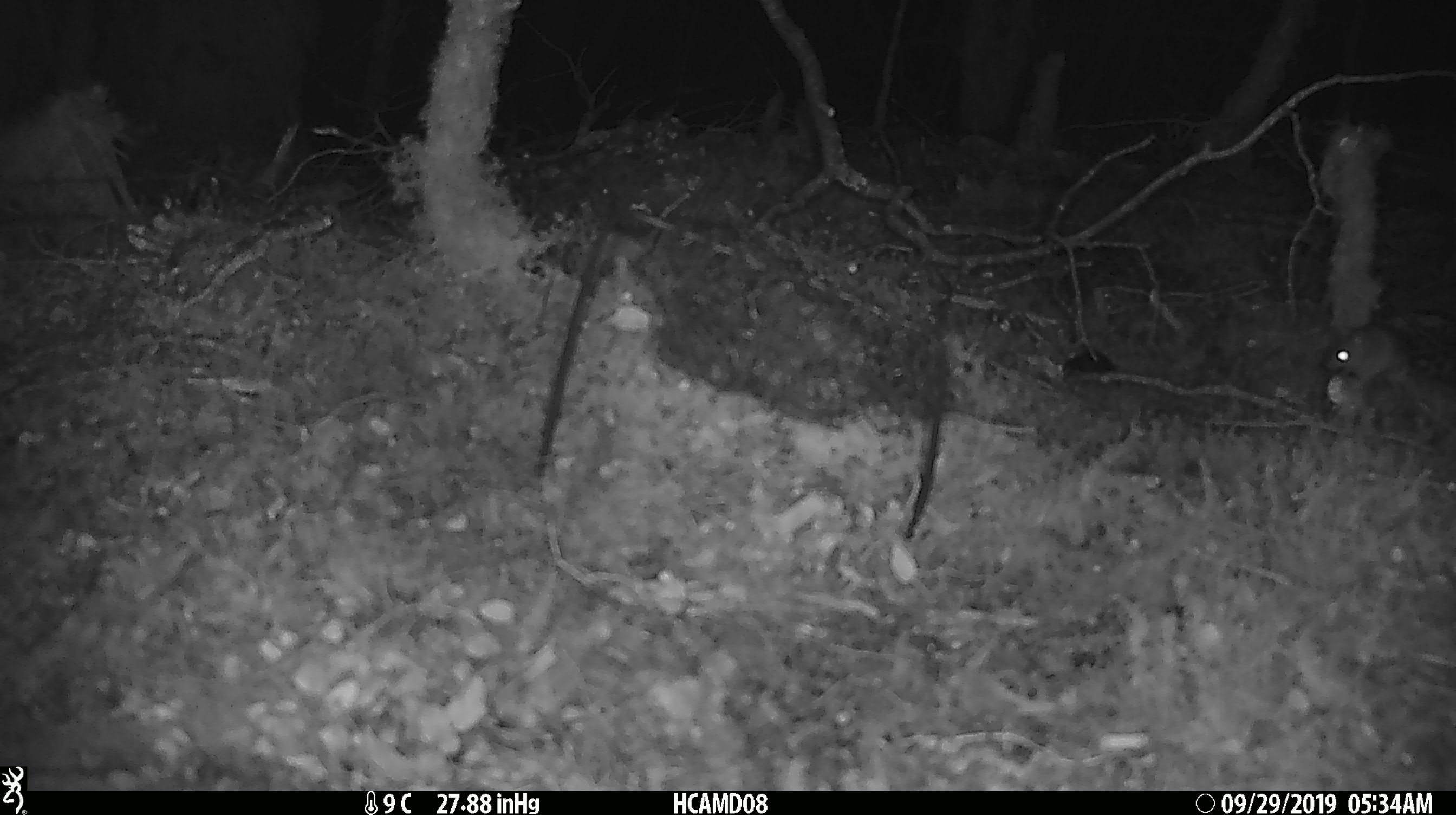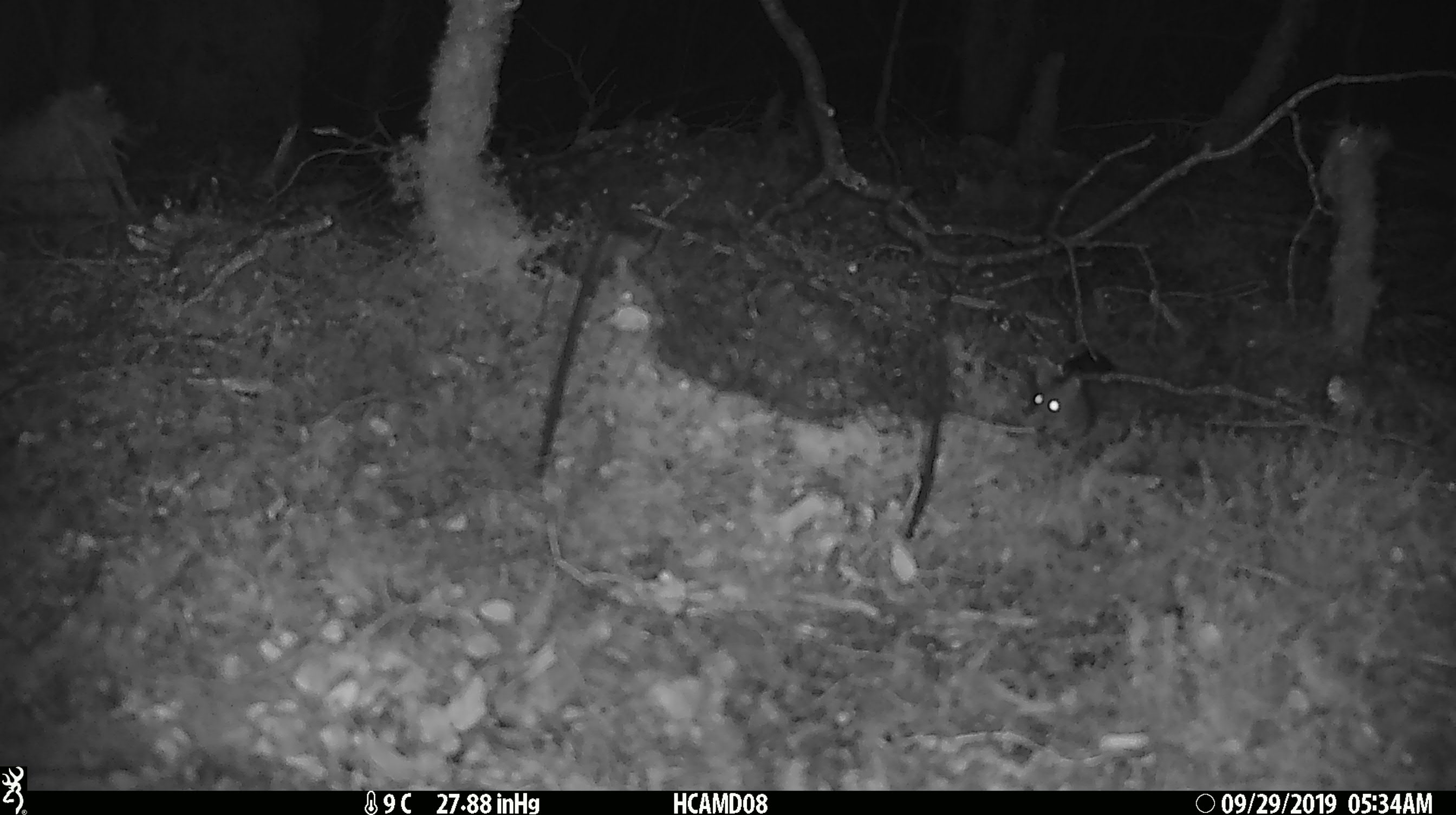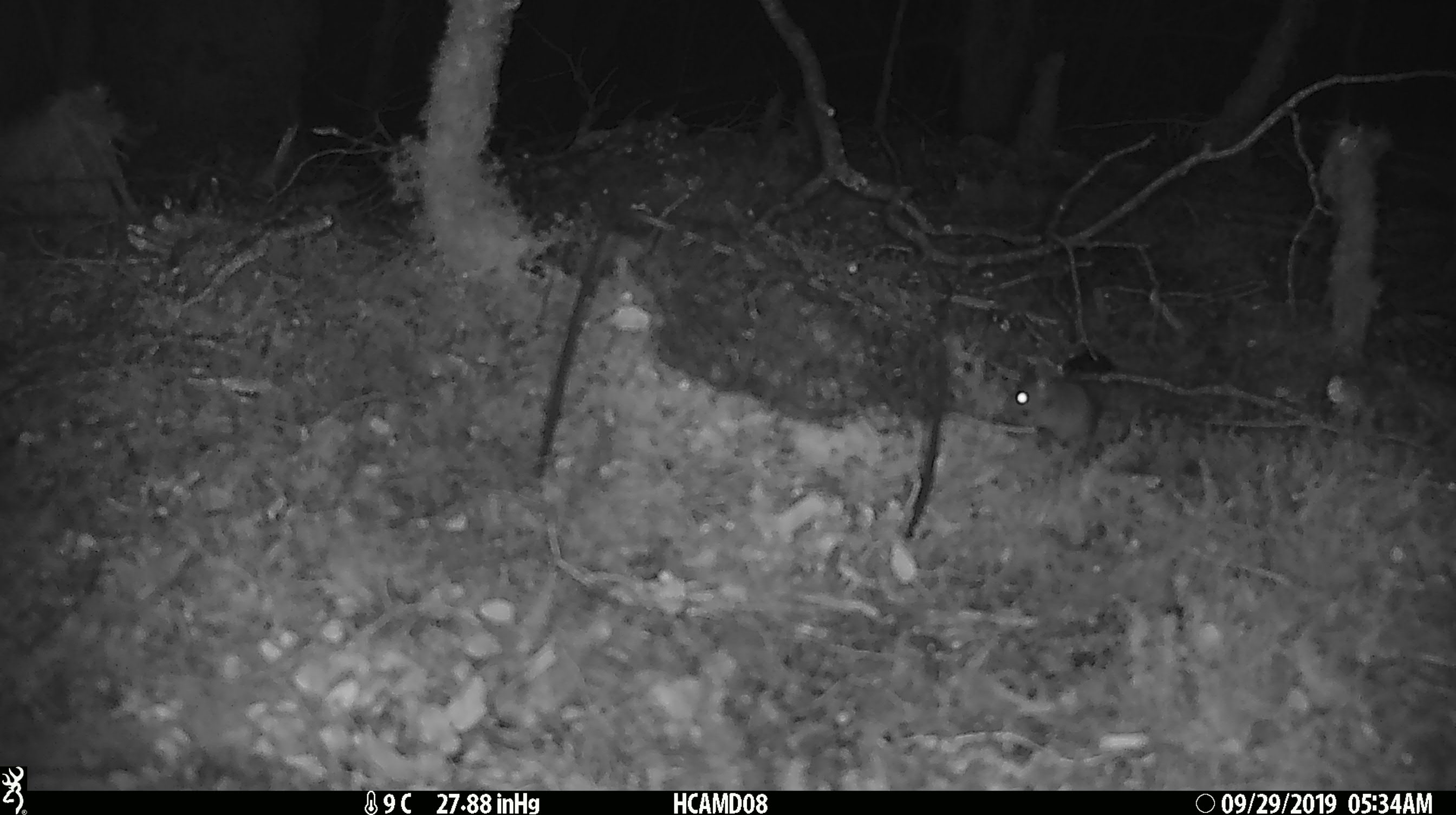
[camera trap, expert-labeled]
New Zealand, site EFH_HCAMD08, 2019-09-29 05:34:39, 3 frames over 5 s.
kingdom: Animalia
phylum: Chordata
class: Mammalia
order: Rodentia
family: Muridae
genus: Mus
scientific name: Mus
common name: mouse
Mouse (Mus).